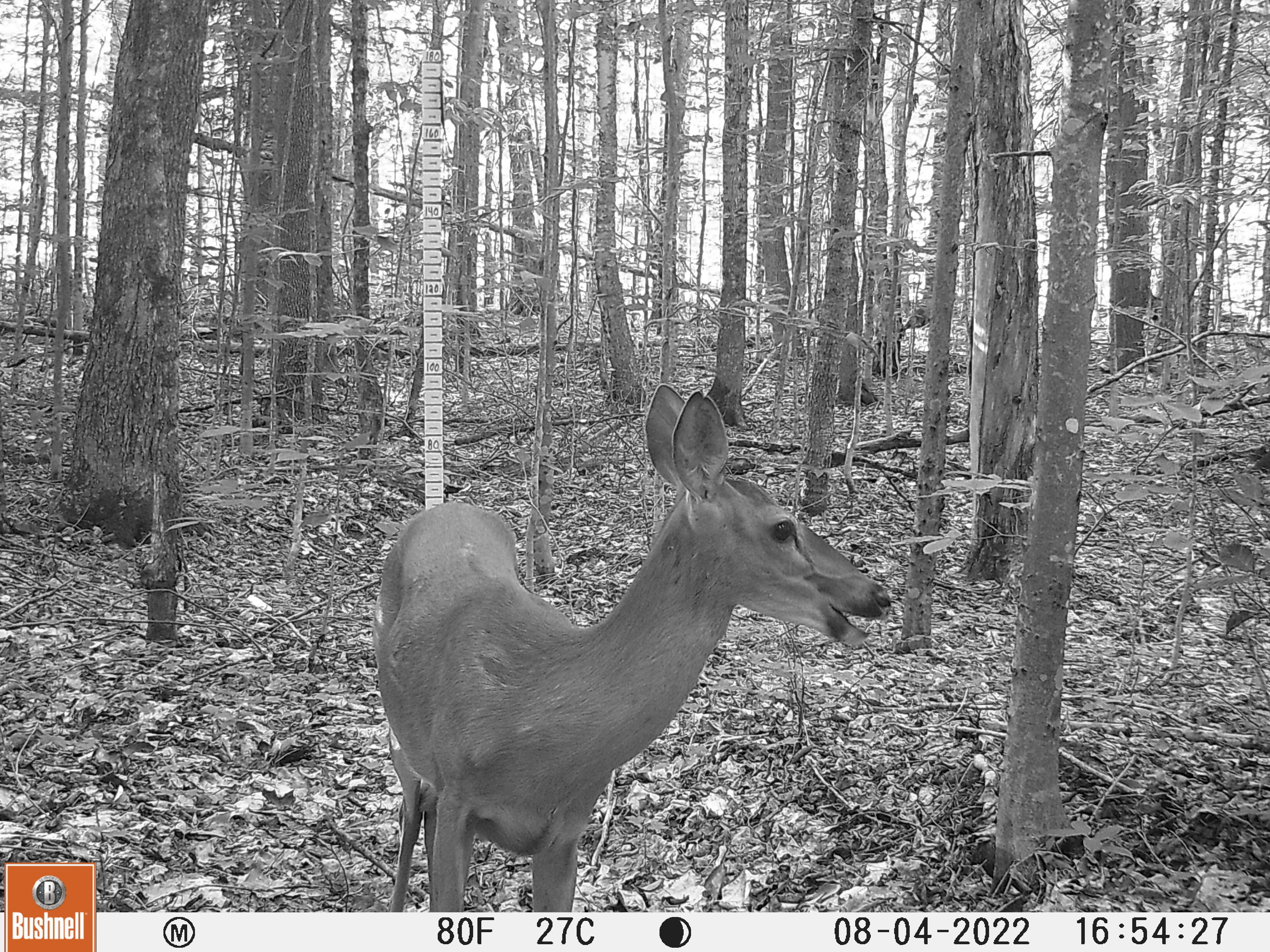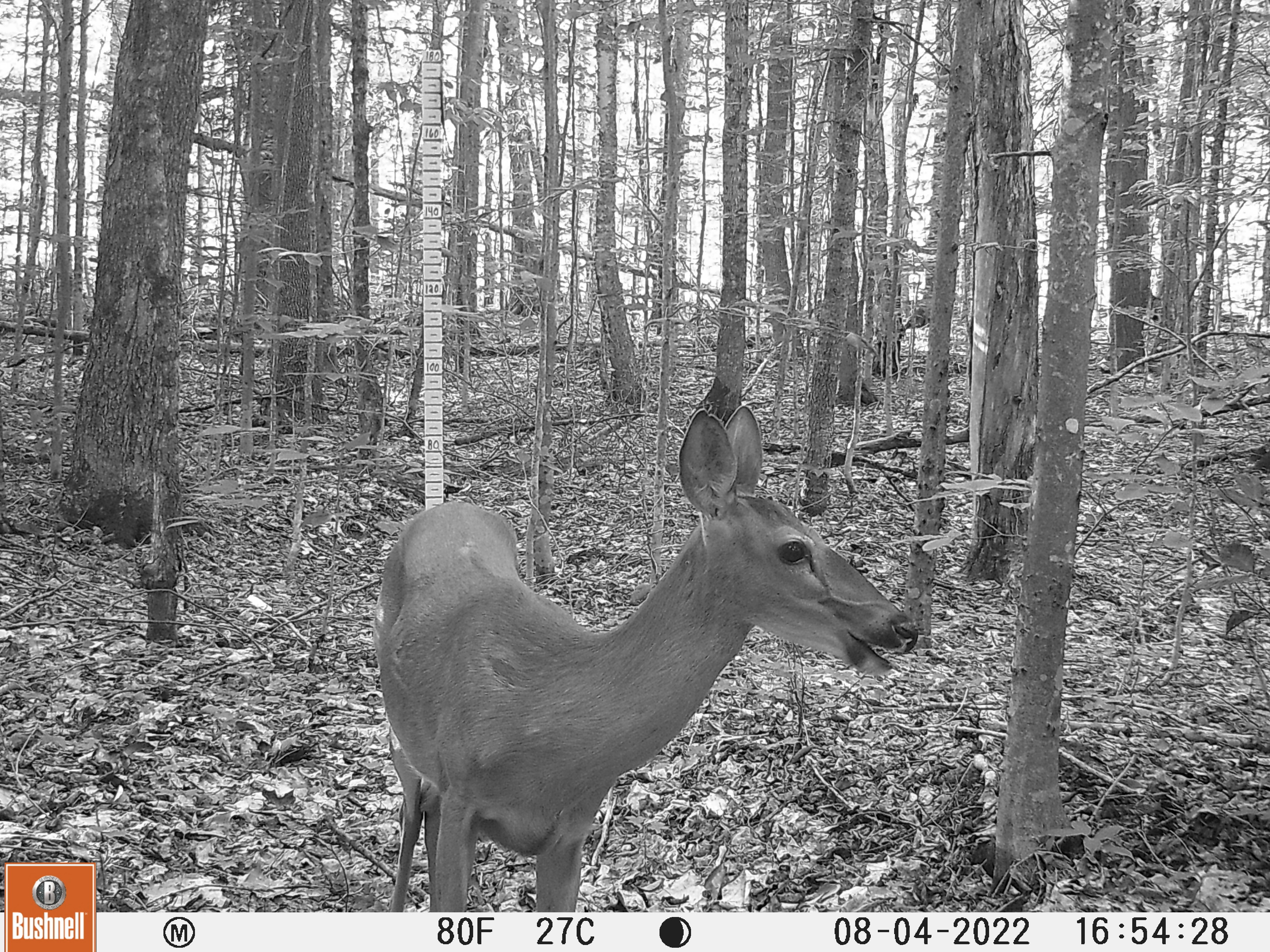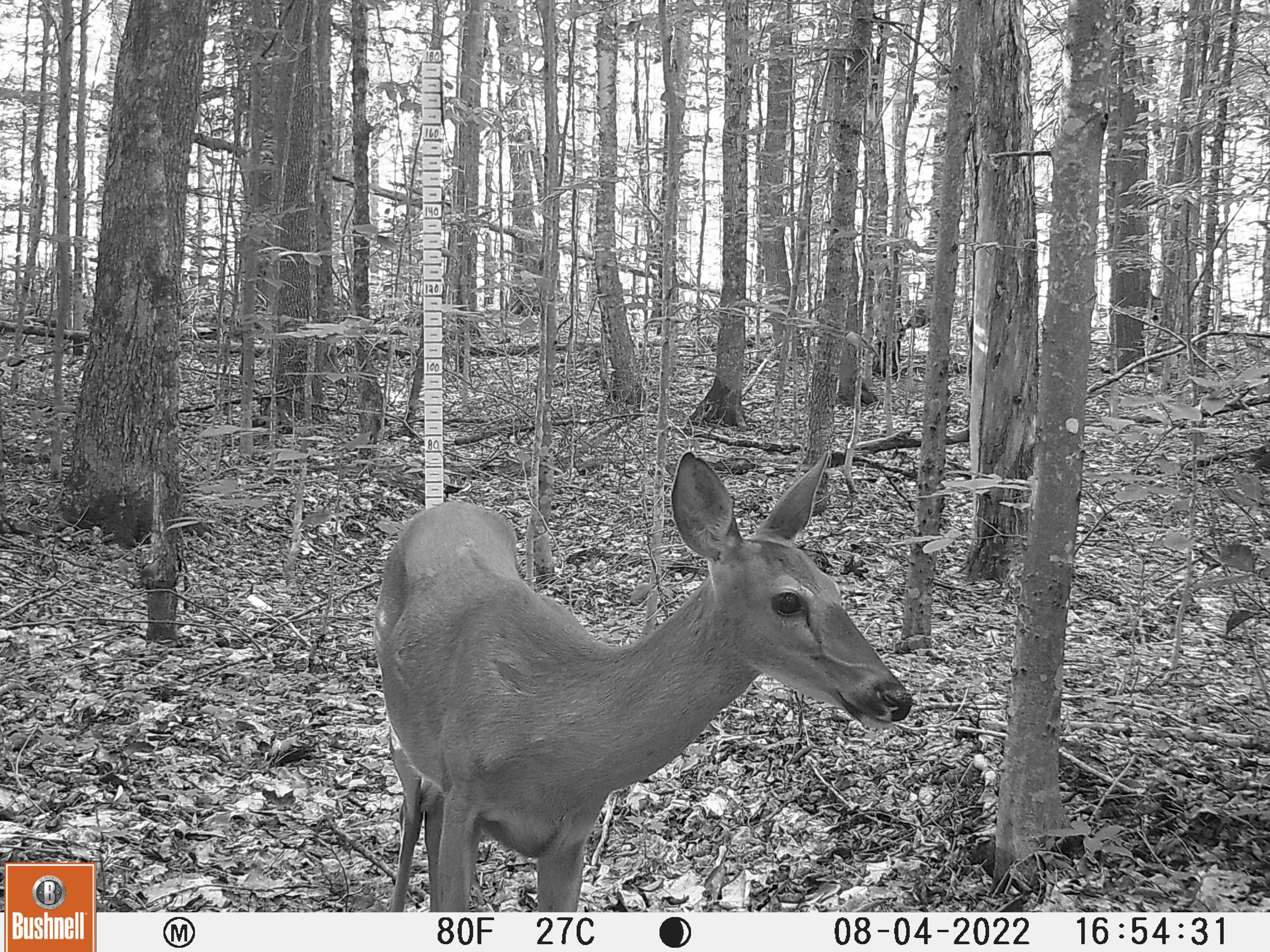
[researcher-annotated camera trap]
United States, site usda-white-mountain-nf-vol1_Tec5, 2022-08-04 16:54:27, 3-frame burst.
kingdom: Animalia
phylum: Chordata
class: Mammalia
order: Artiodactyla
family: Cervidae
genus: Odocoileus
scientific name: Odocoileus virginianus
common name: white-tailed deer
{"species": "white-tailed deer (Odocoileus virginianus)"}